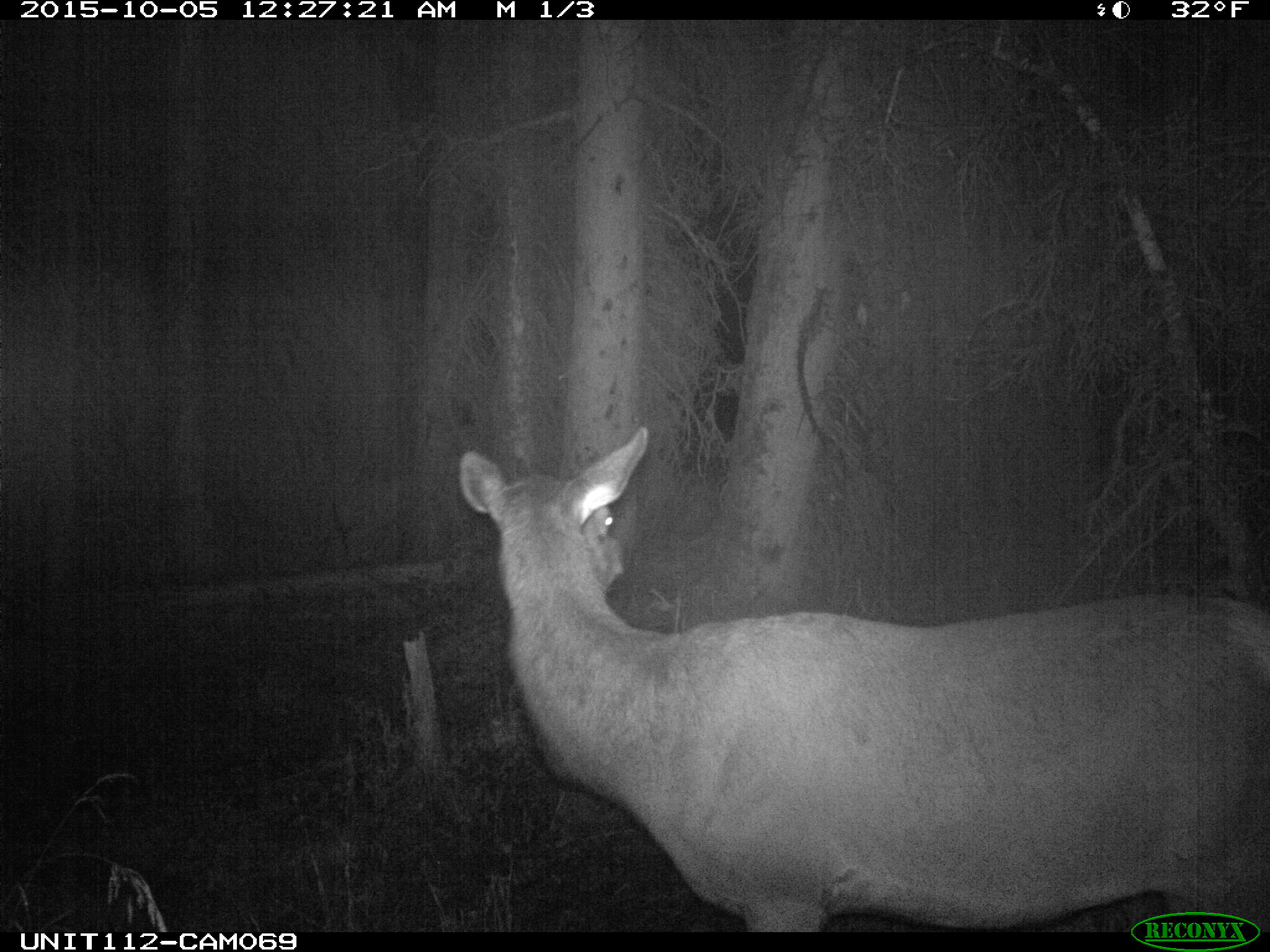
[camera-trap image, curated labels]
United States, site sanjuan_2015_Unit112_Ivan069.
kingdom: Animalia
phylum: Chordata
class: Mammalia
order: Artiodactyla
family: Cervidae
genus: Cervus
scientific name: Cervus elaphus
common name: red deer